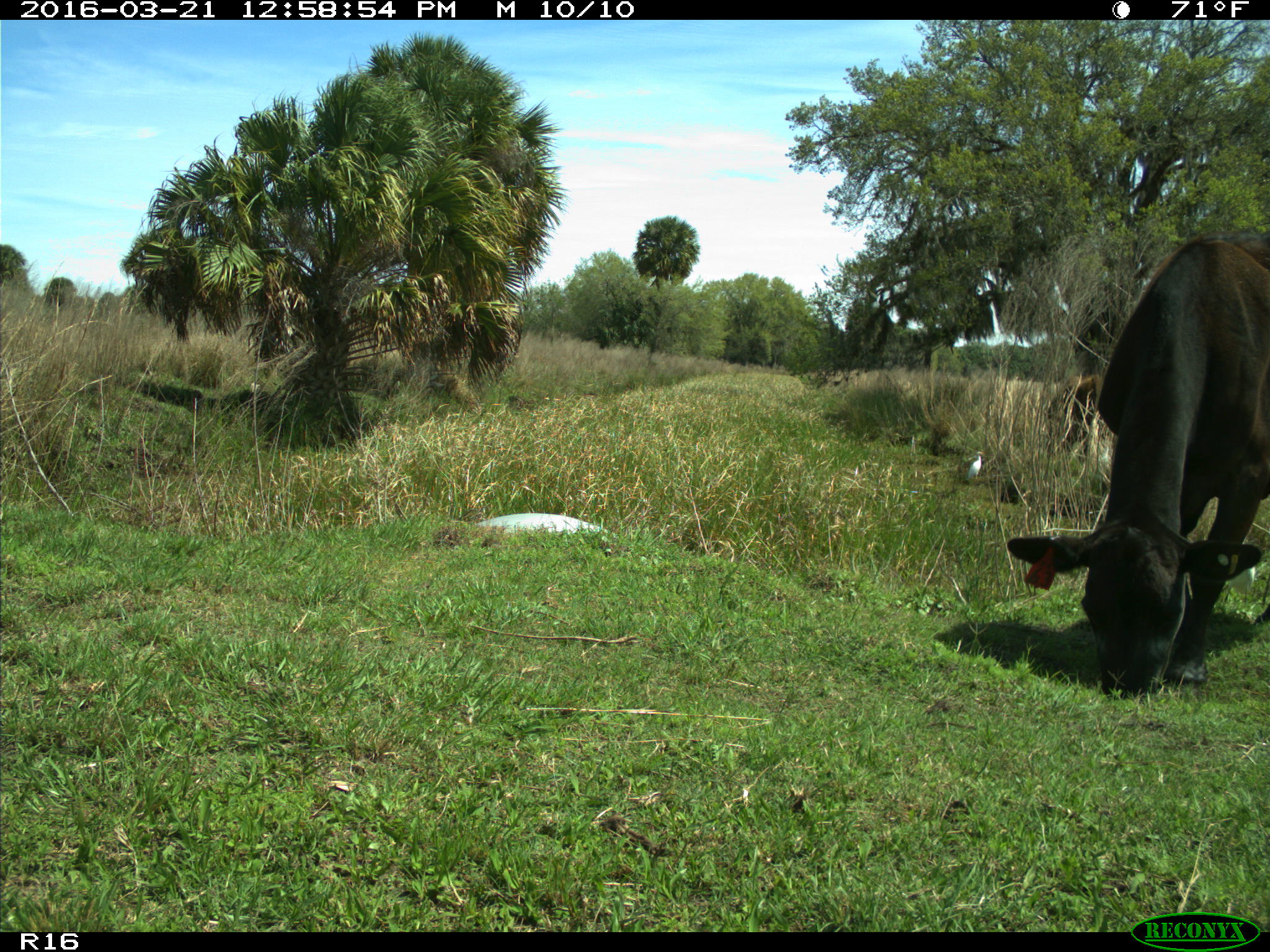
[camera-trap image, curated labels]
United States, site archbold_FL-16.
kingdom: Animalia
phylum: Chordata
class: Mammalia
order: Artiodactyla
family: Bovidae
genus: Bos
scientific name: Bos taurus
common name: domestic cow